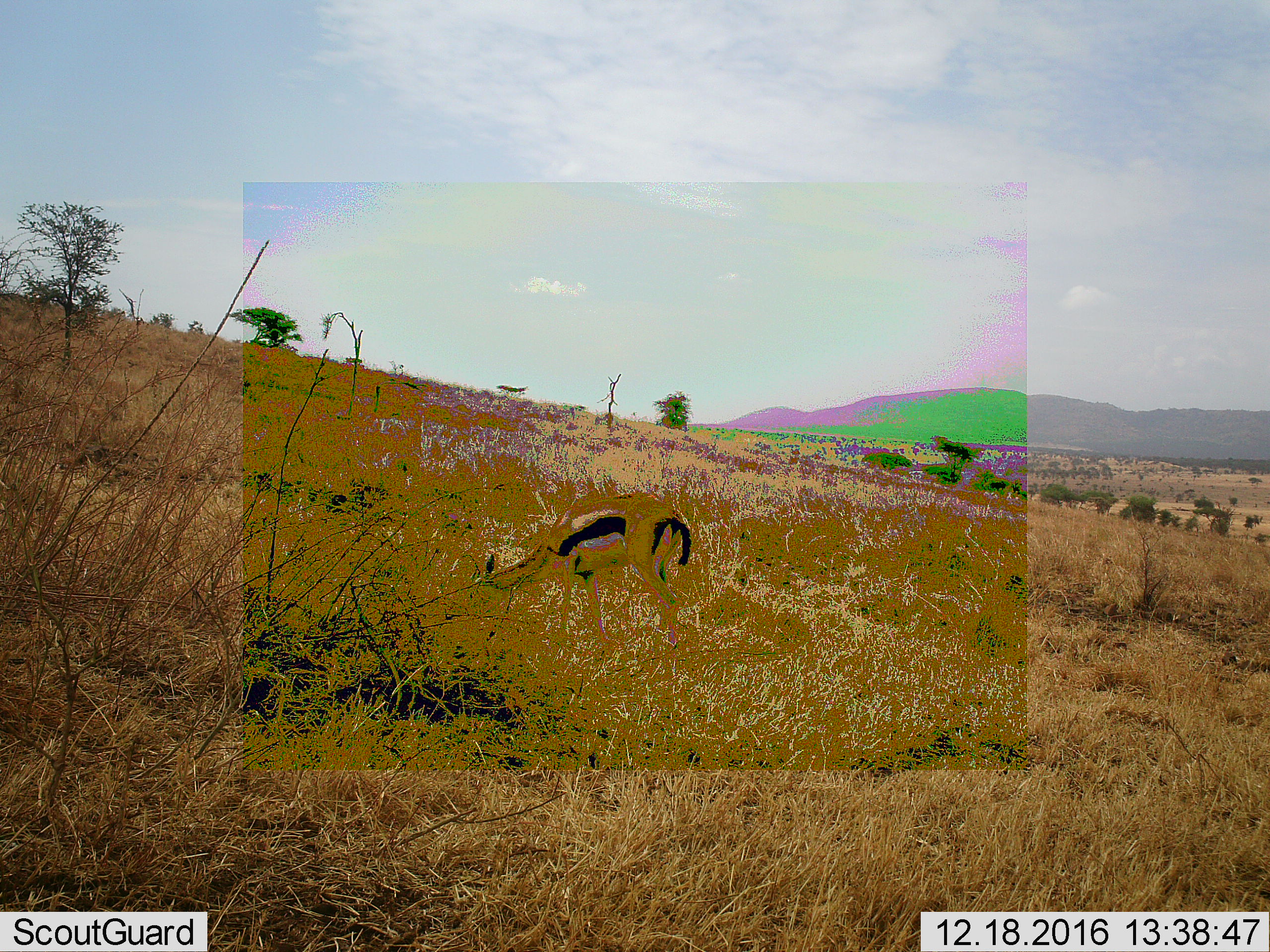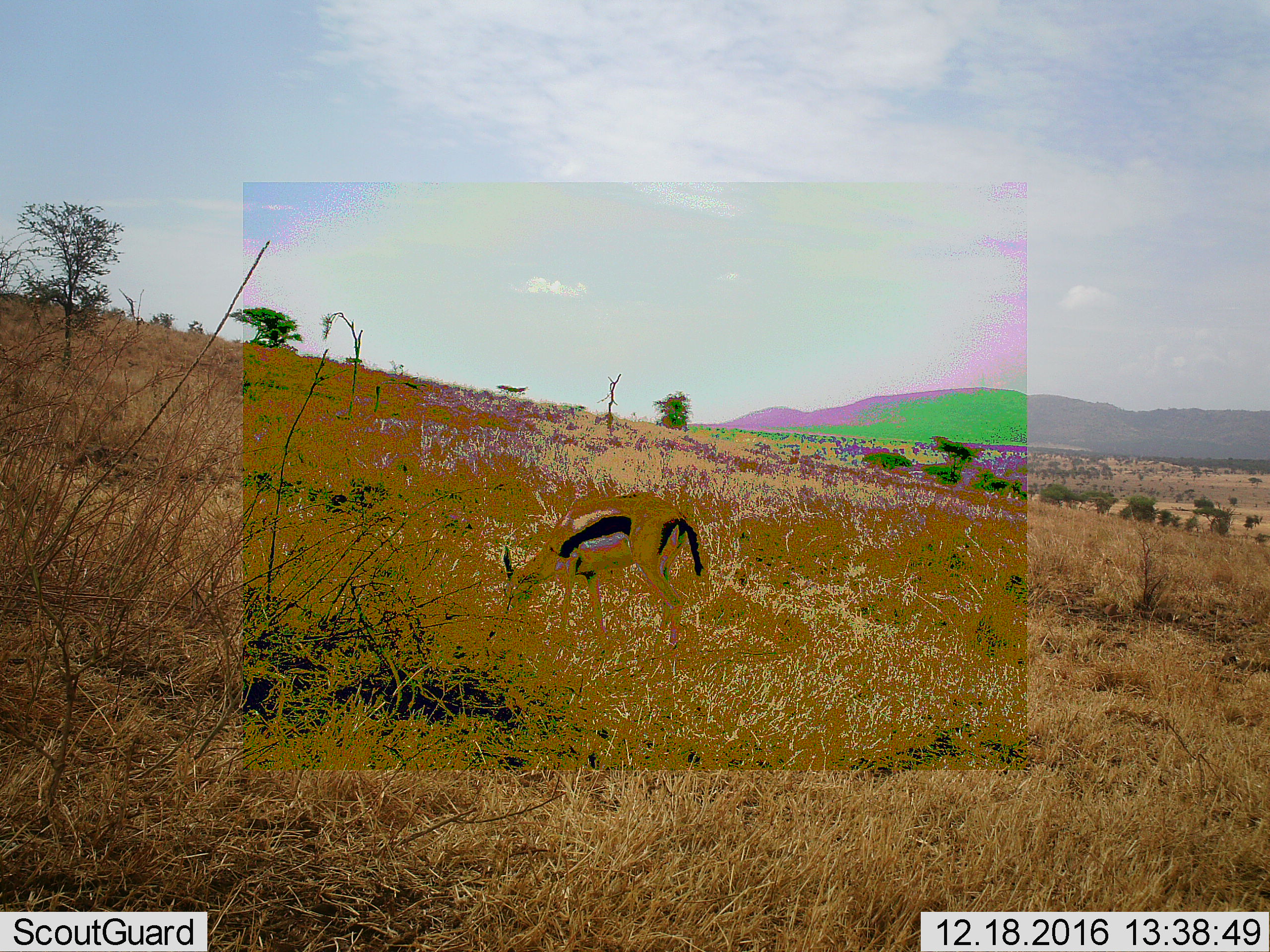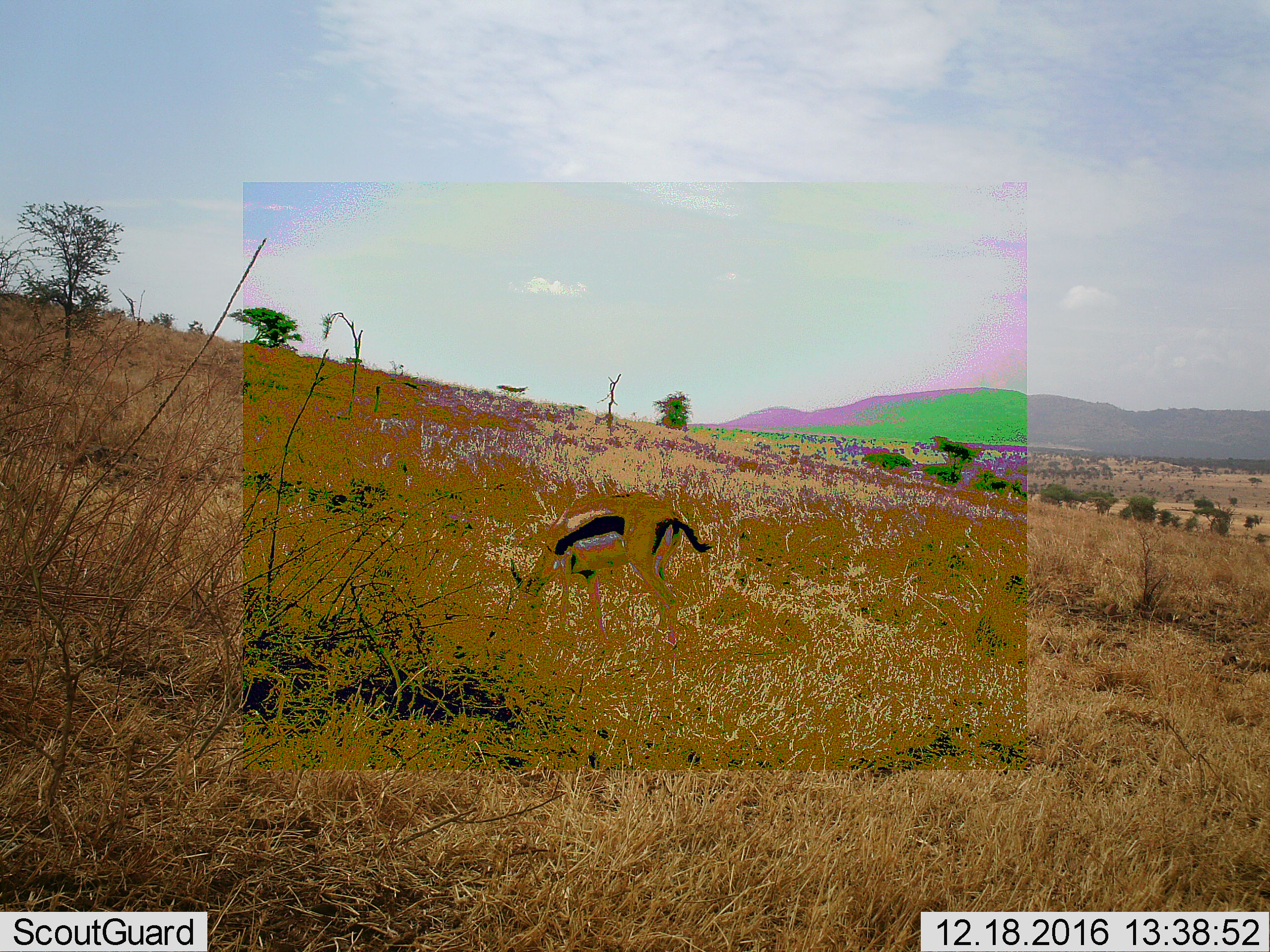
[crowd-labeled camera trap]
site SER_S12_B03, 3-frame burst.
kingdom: Animalia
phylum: Chordata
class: Mammalia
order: Artiodactyla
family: Bovidae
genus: Eudorcas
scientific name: Eudorcas thomsonii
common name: thomson's gazelle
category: gazellethomsons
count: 1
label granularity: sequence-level